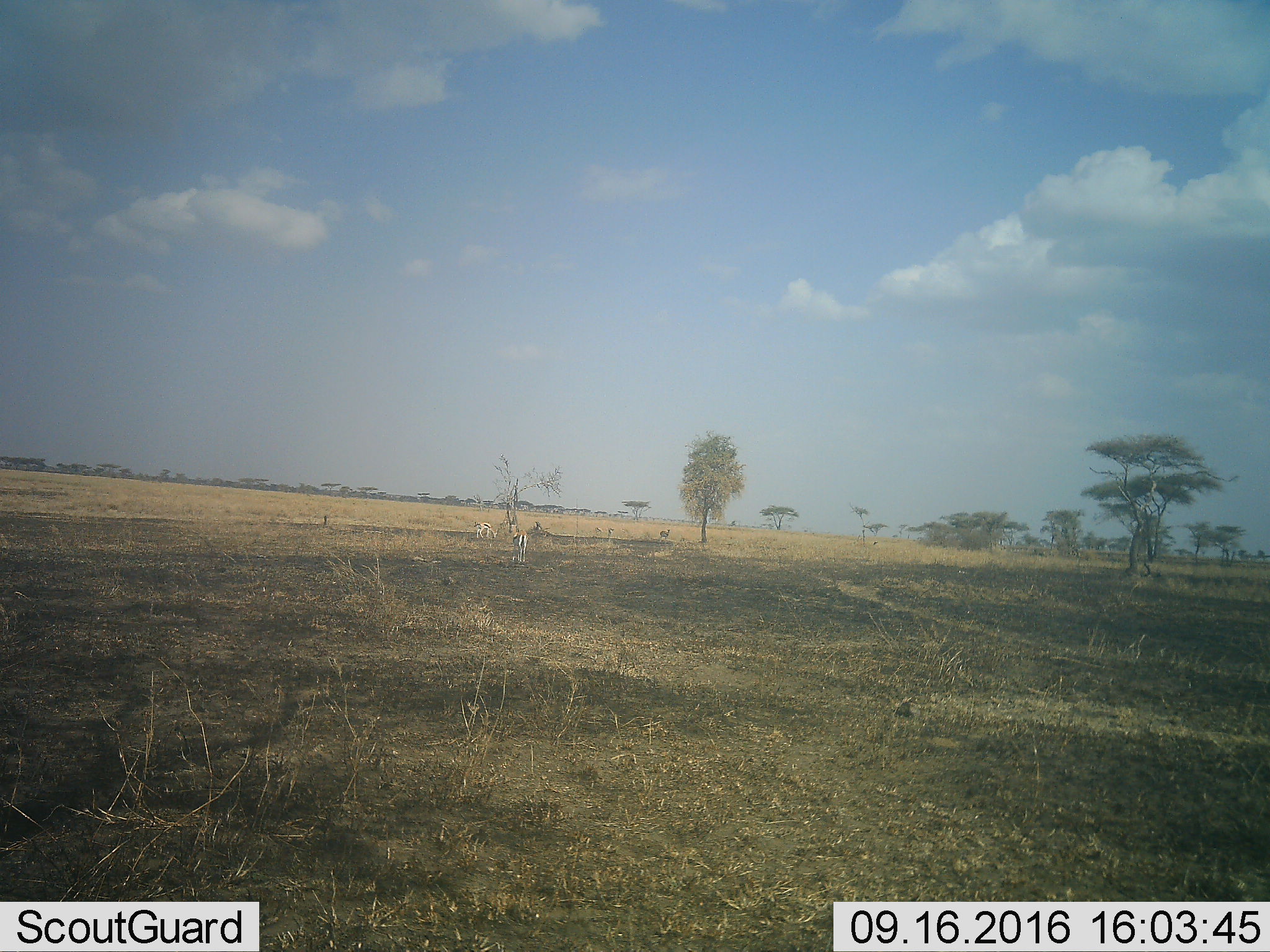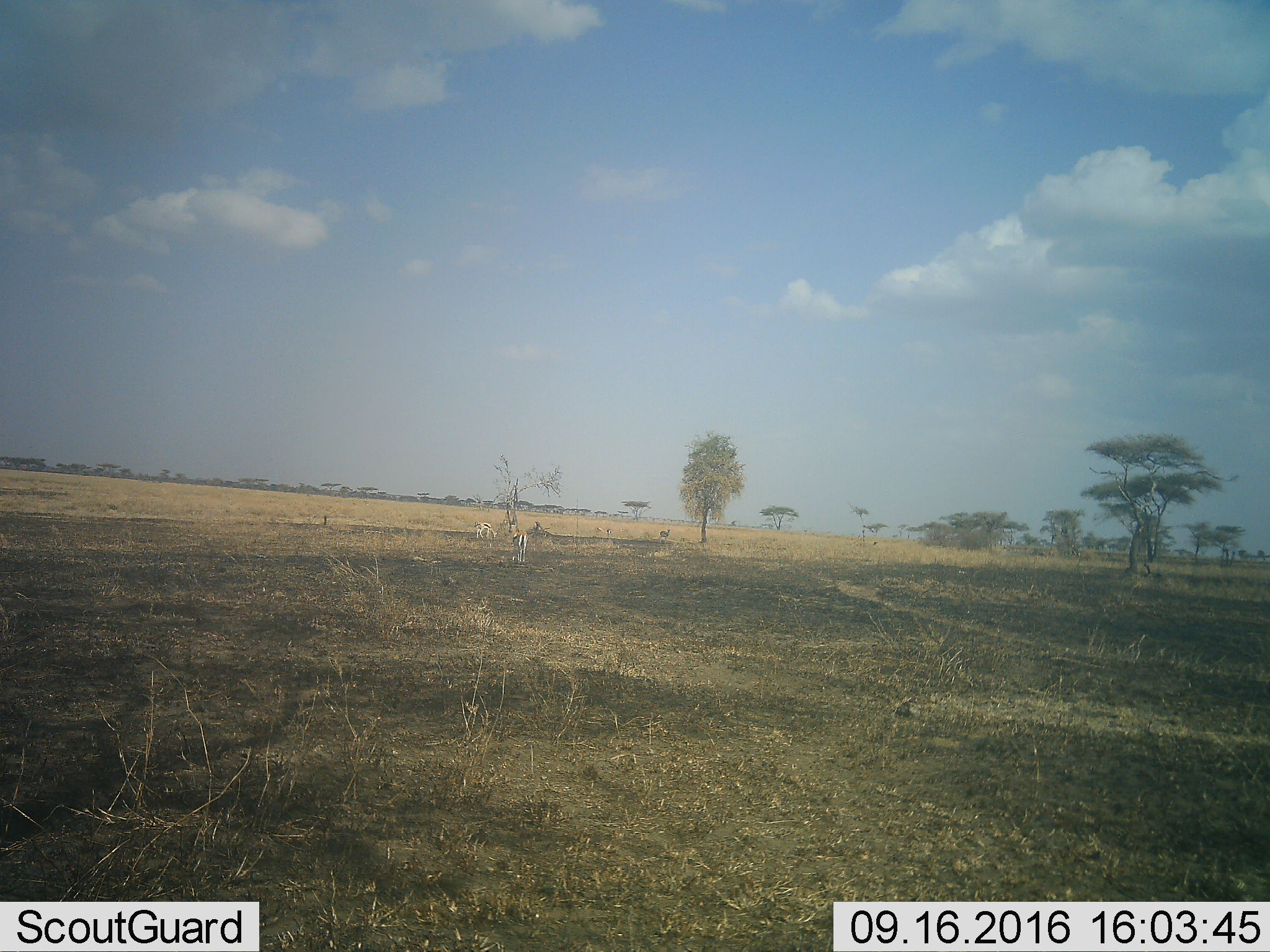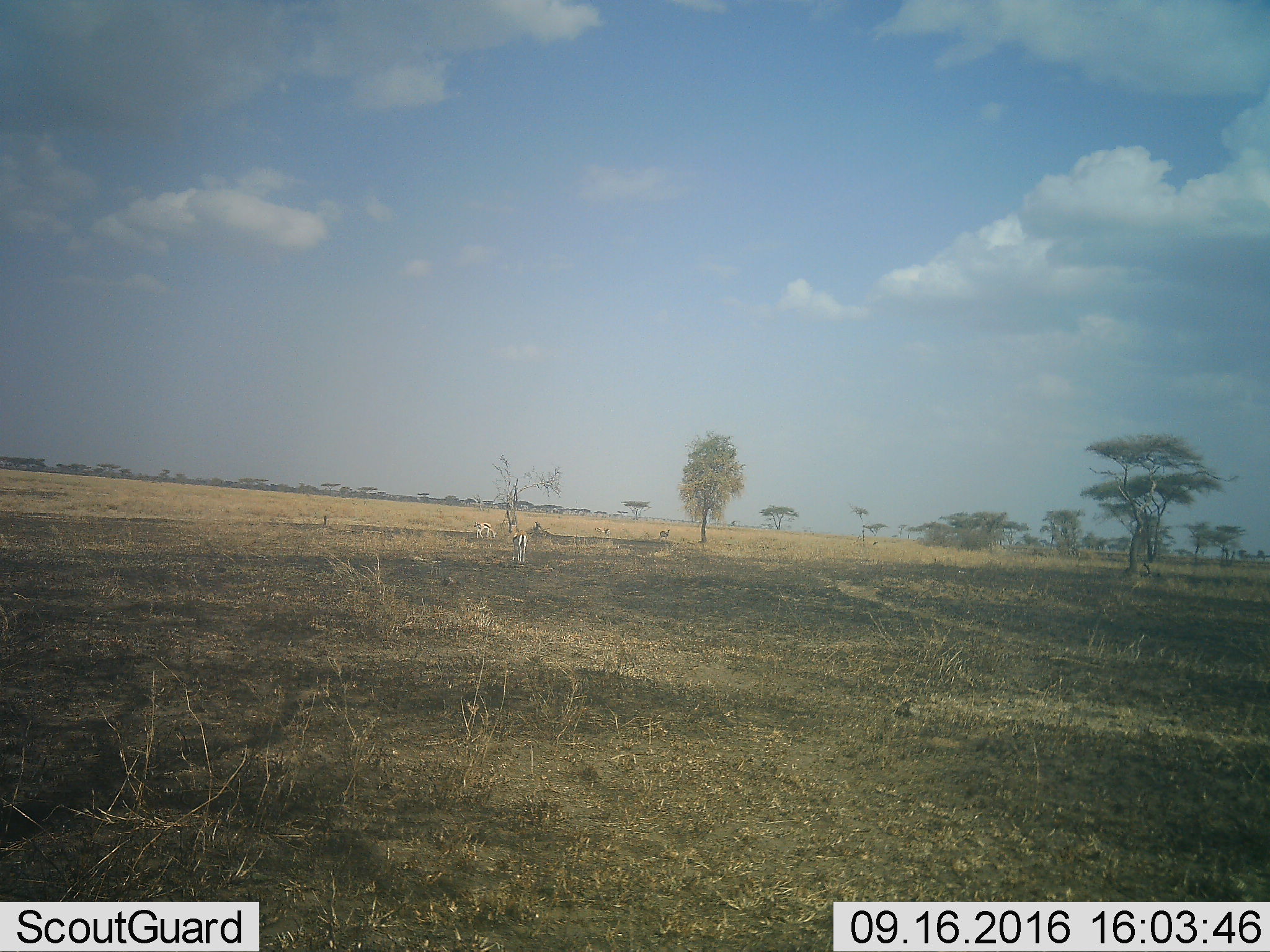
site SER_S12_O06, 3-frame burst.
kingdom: Animalia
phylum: Chordata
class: Mammalia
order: Artiodactyla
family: Bovidae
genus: Eudorcas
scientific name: Eudorcas thomsonii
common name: thomson's gazelle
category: gazellethomsons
Gazellethomsons (thomson's gazelle) (Eudorcas thomsonii), count 4. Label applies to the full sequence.